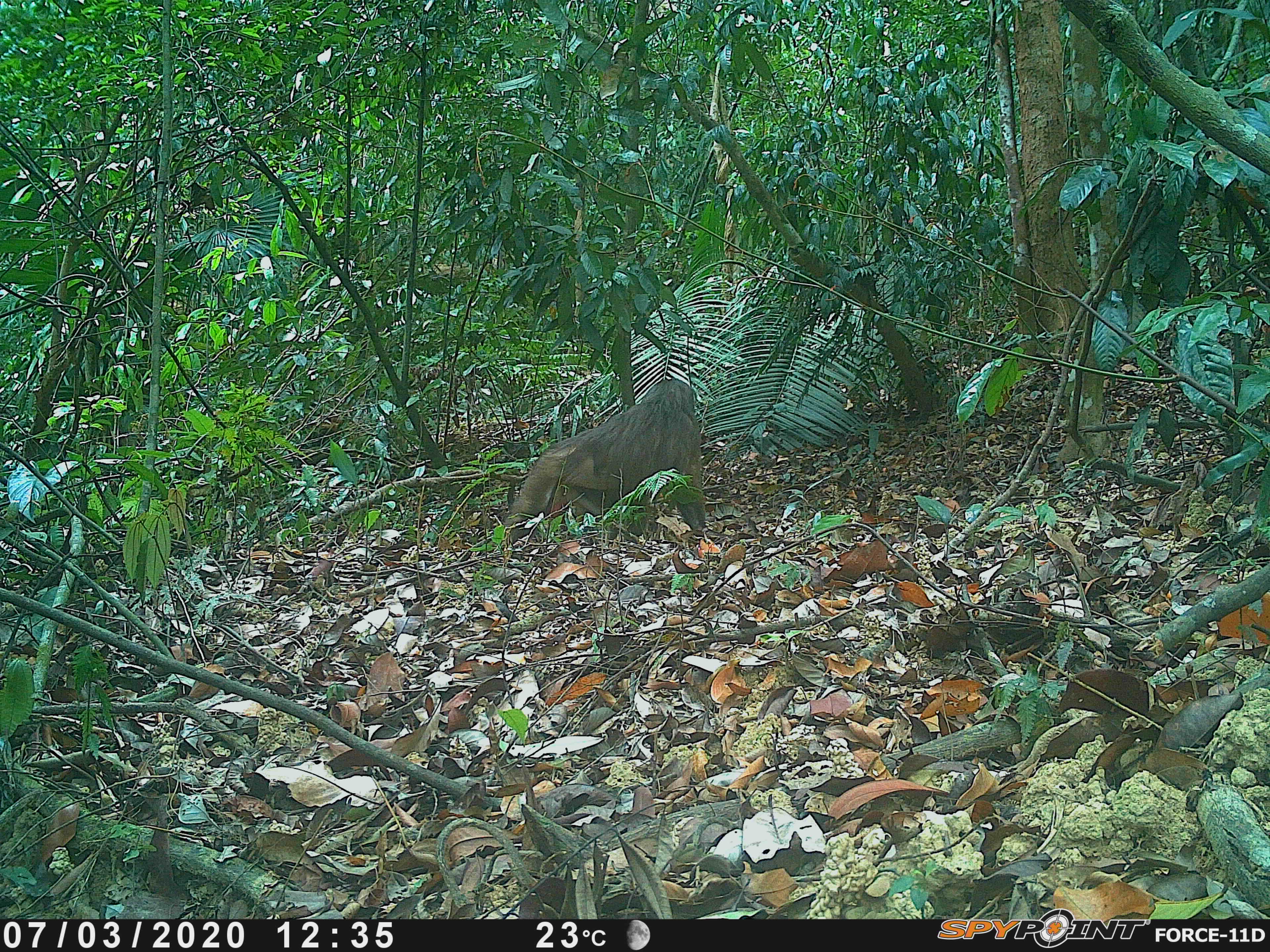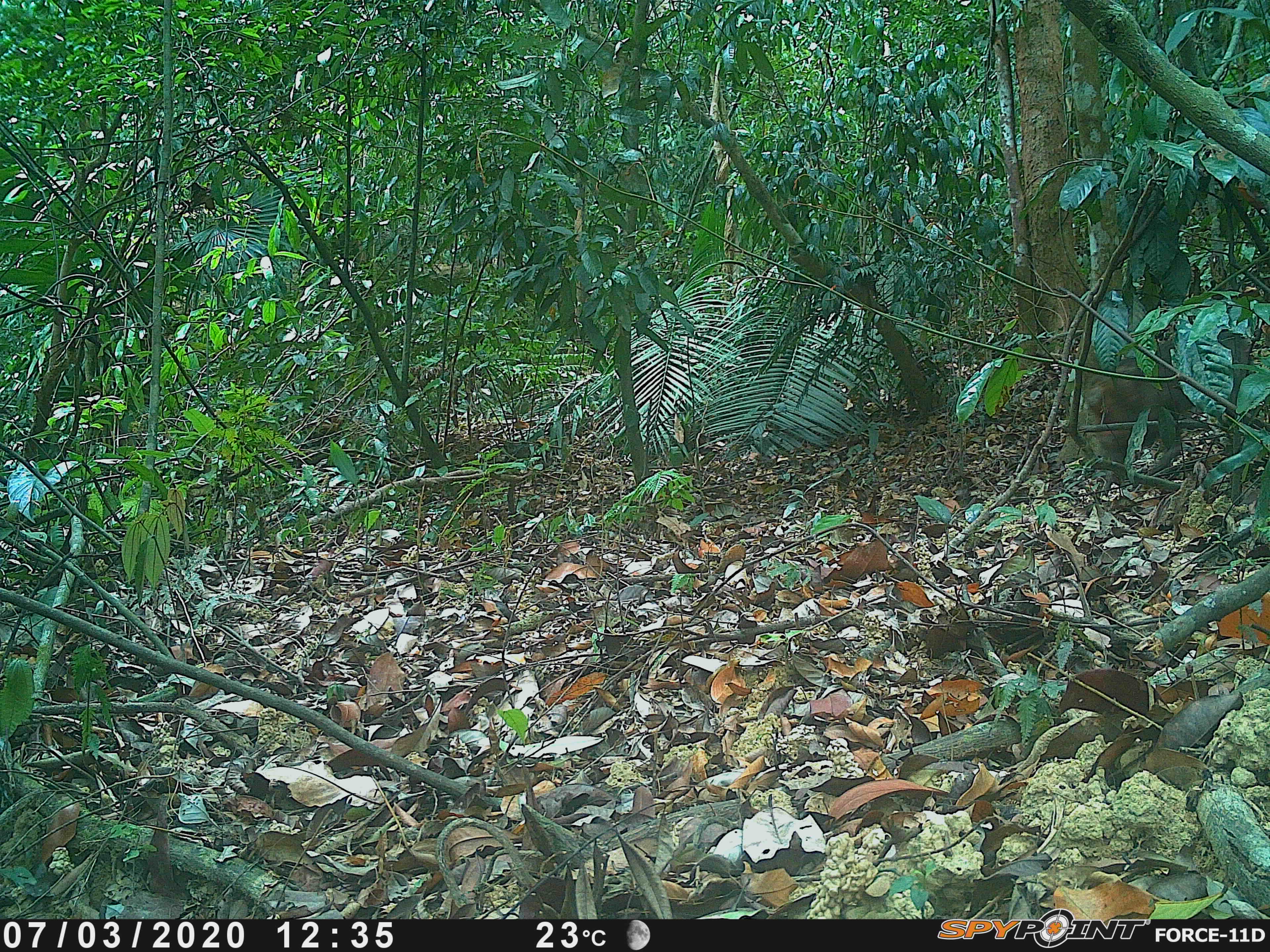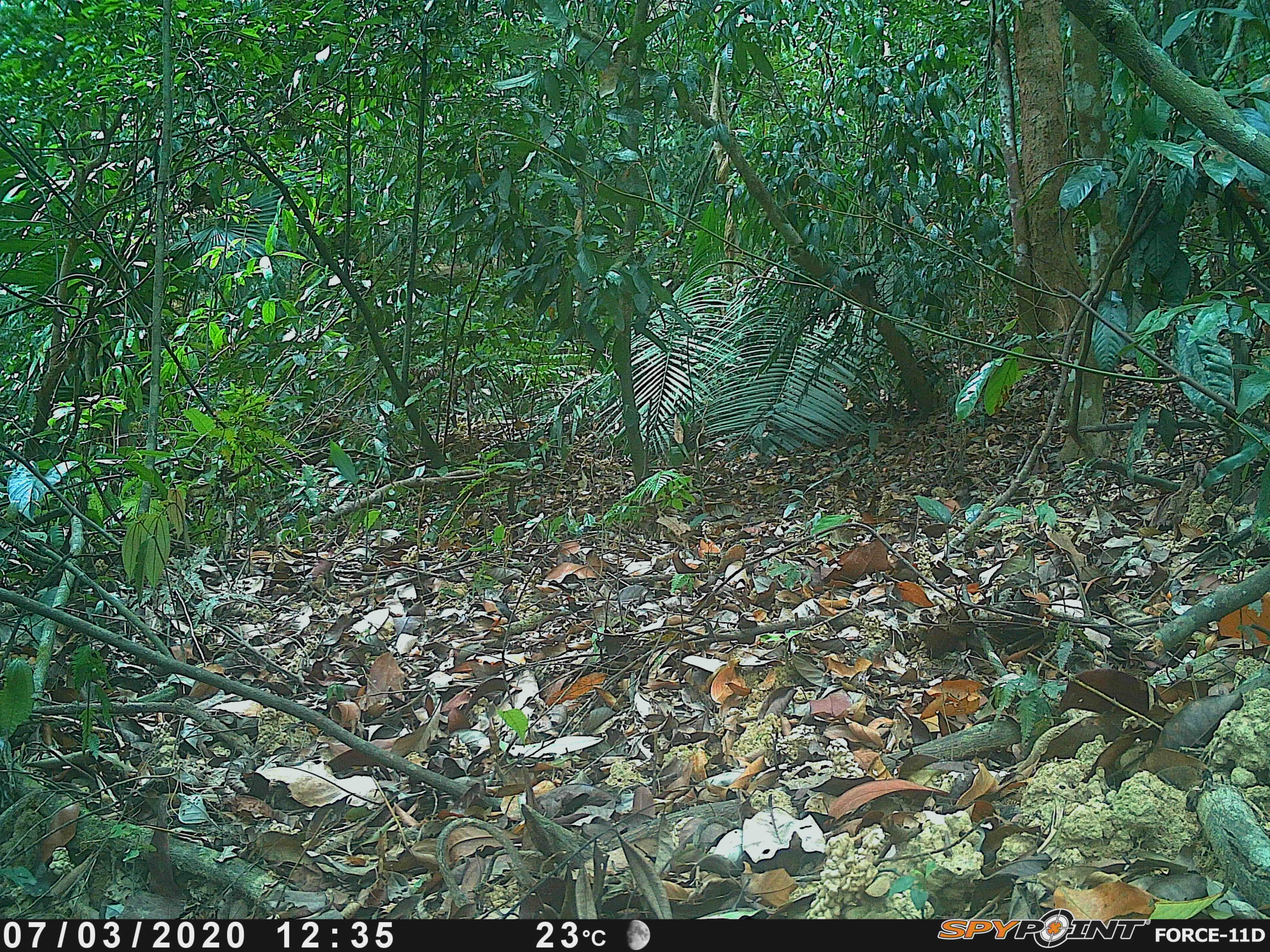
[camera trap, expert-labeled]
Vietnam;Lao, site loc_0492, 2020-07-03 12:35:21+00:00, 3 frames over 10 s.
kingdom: Animalia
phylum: Chordata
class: Mammalia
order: Primates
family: Cercopithecidae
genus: Macaca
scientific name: Macaca arctoides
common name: stump-tailed macaque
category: stump tailed macaque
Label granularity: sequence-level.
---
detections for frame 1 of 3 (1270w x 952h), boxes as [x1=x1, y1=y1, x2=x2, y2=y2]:
stump tailed macaque: [x1=501, y1=377, x2=707, y2=529]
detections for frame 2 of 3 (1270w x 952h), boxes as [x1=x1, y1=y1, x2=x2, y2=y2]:
stump tailed macaque: [x1=1054, y1=313, x2=1262, y2=479]